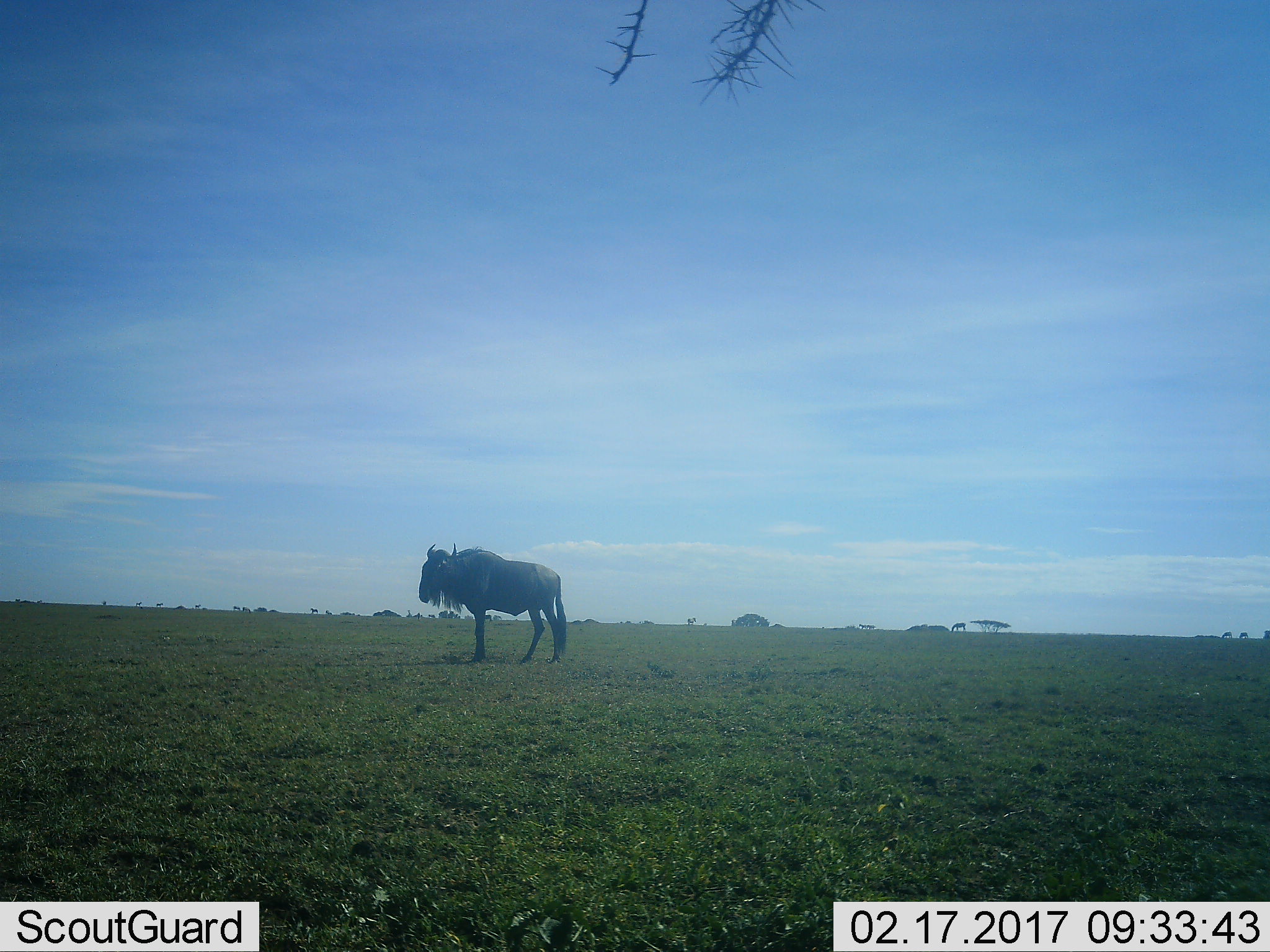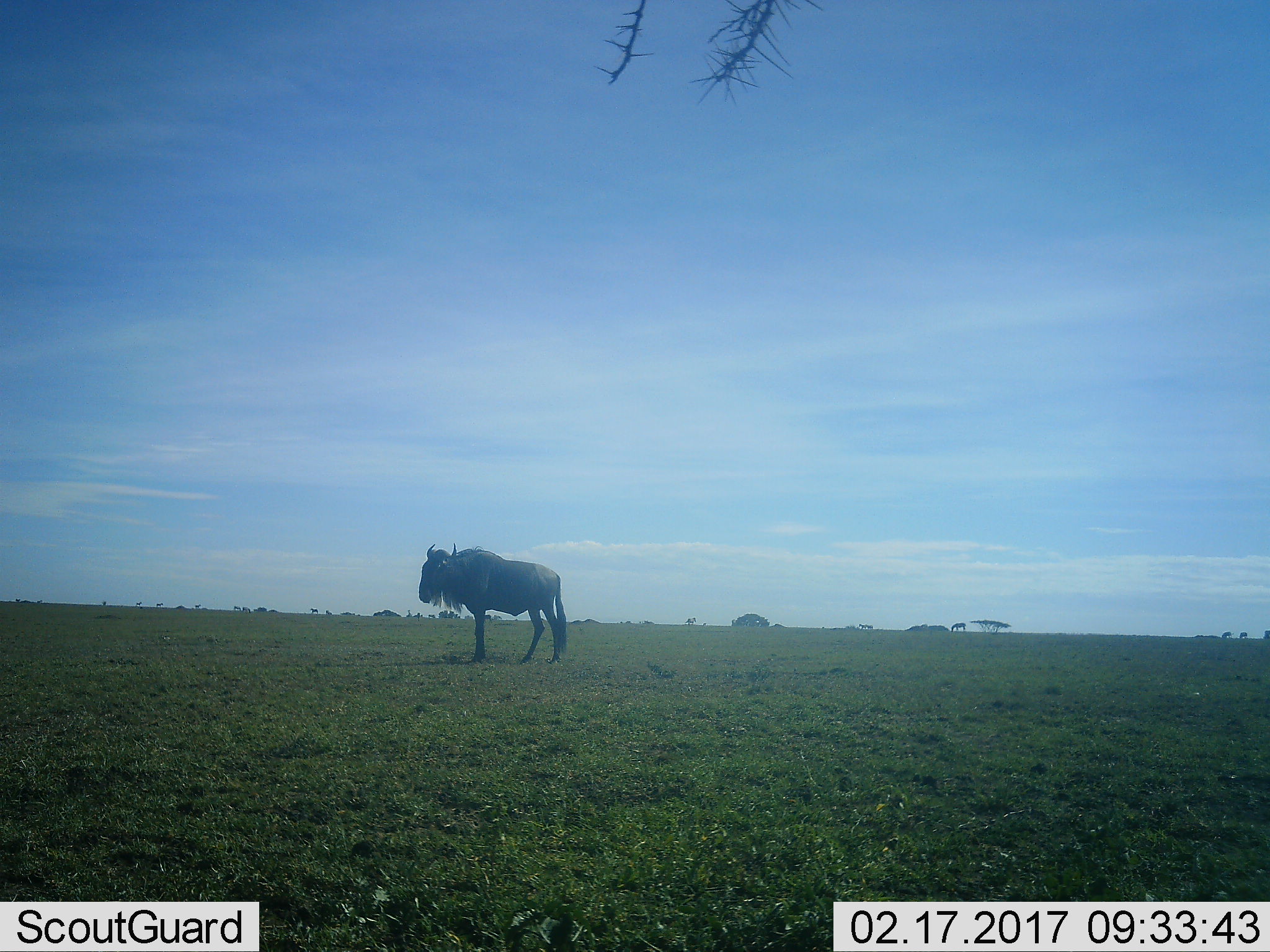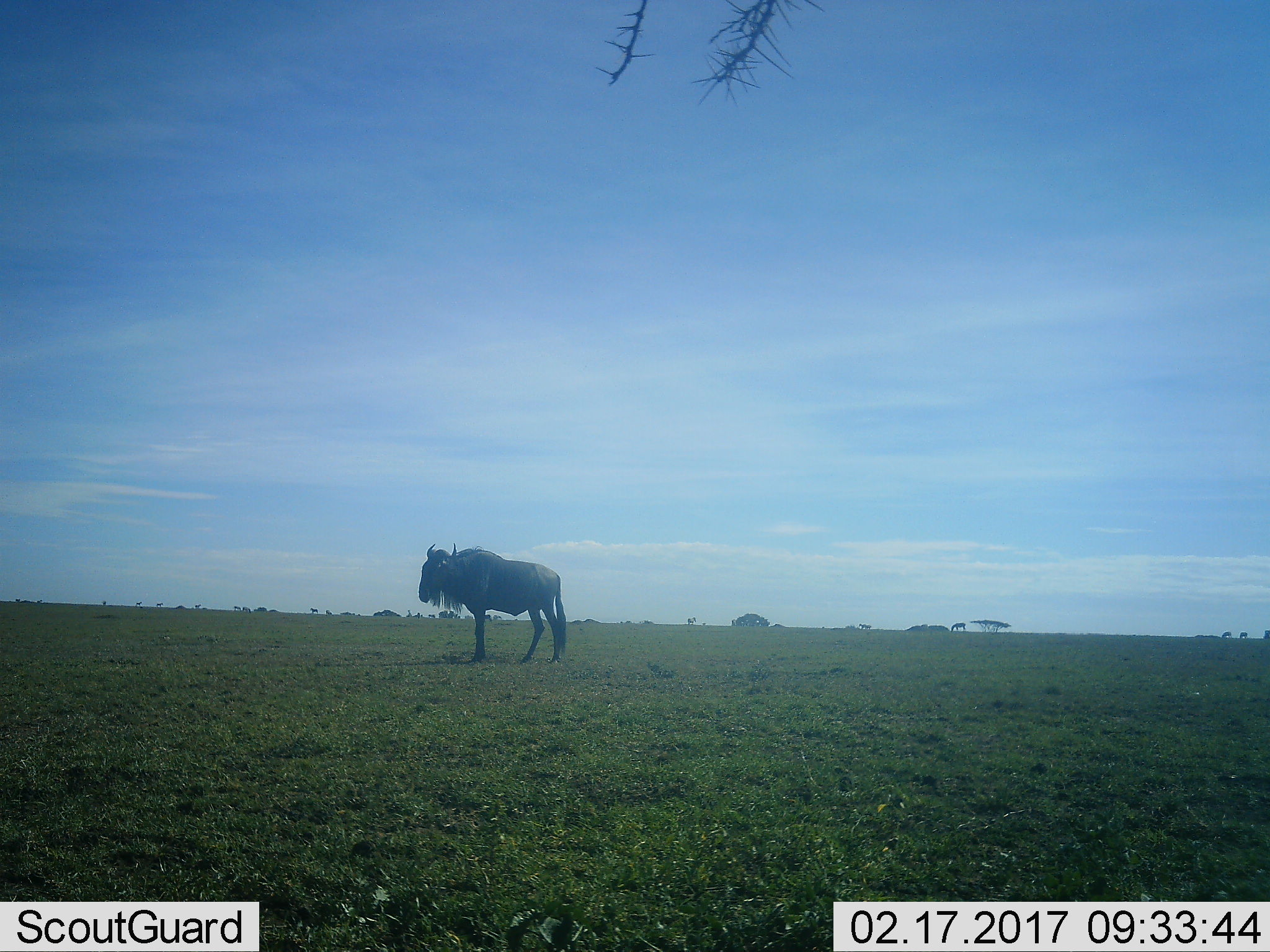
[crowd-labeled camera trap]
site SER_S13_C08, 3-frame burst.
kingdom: Animalia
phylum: Chordata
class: Mammalia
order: Artiodactyla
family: Bovidae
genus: Connochaetes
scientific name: Connochaetes taurinus taurinus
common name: blue wildebeest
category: wildebeestblue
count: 1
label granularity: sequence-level